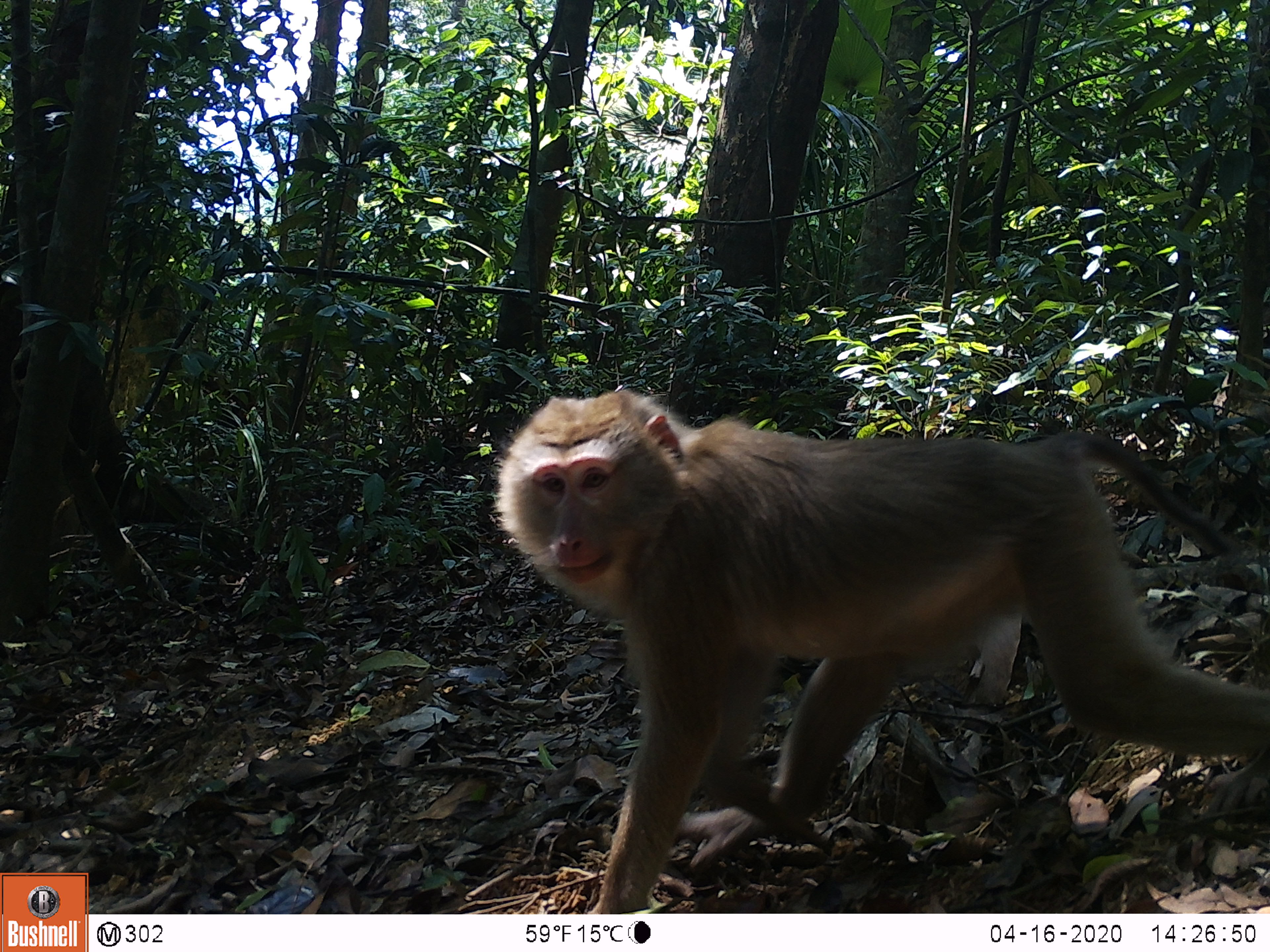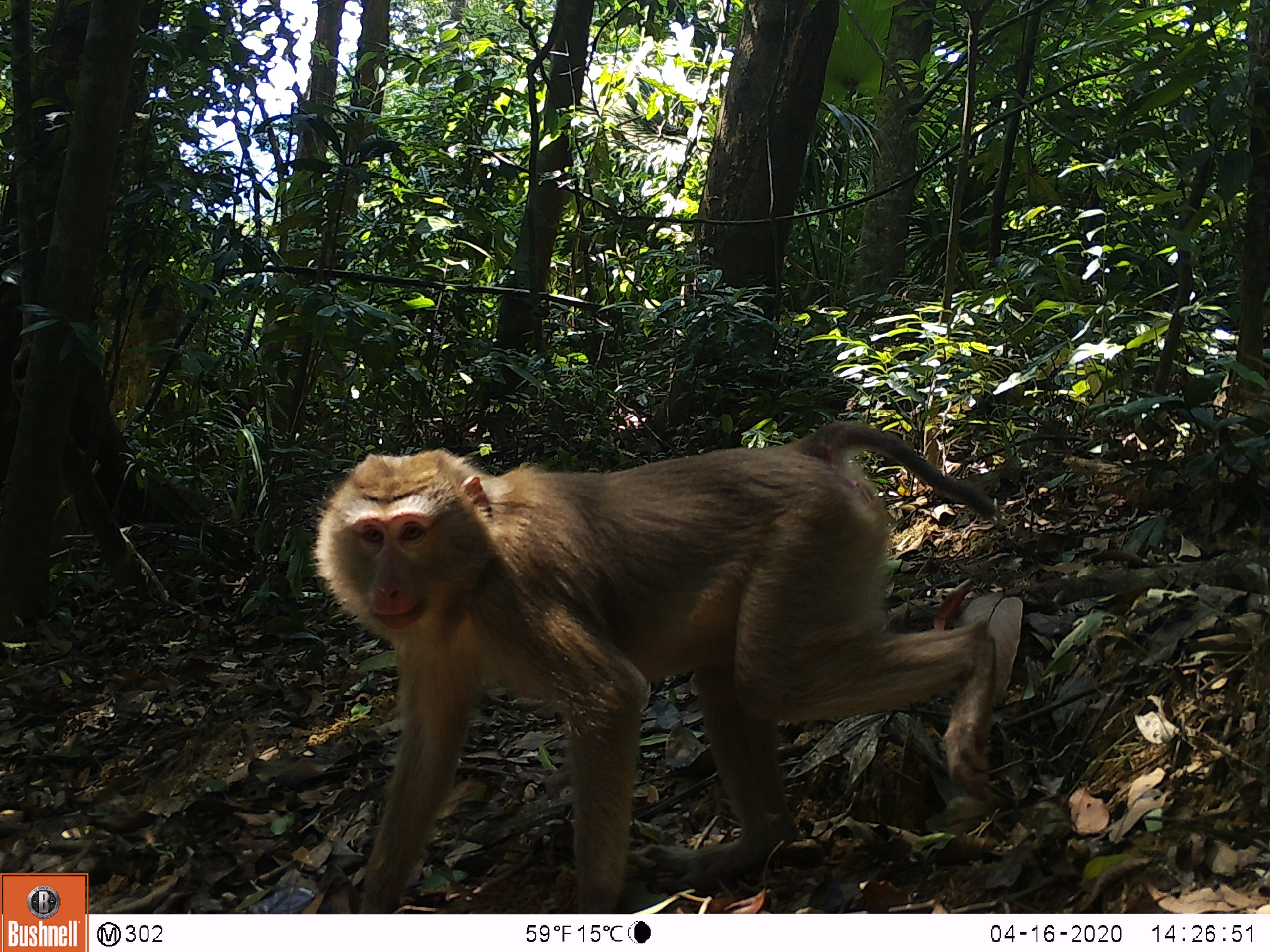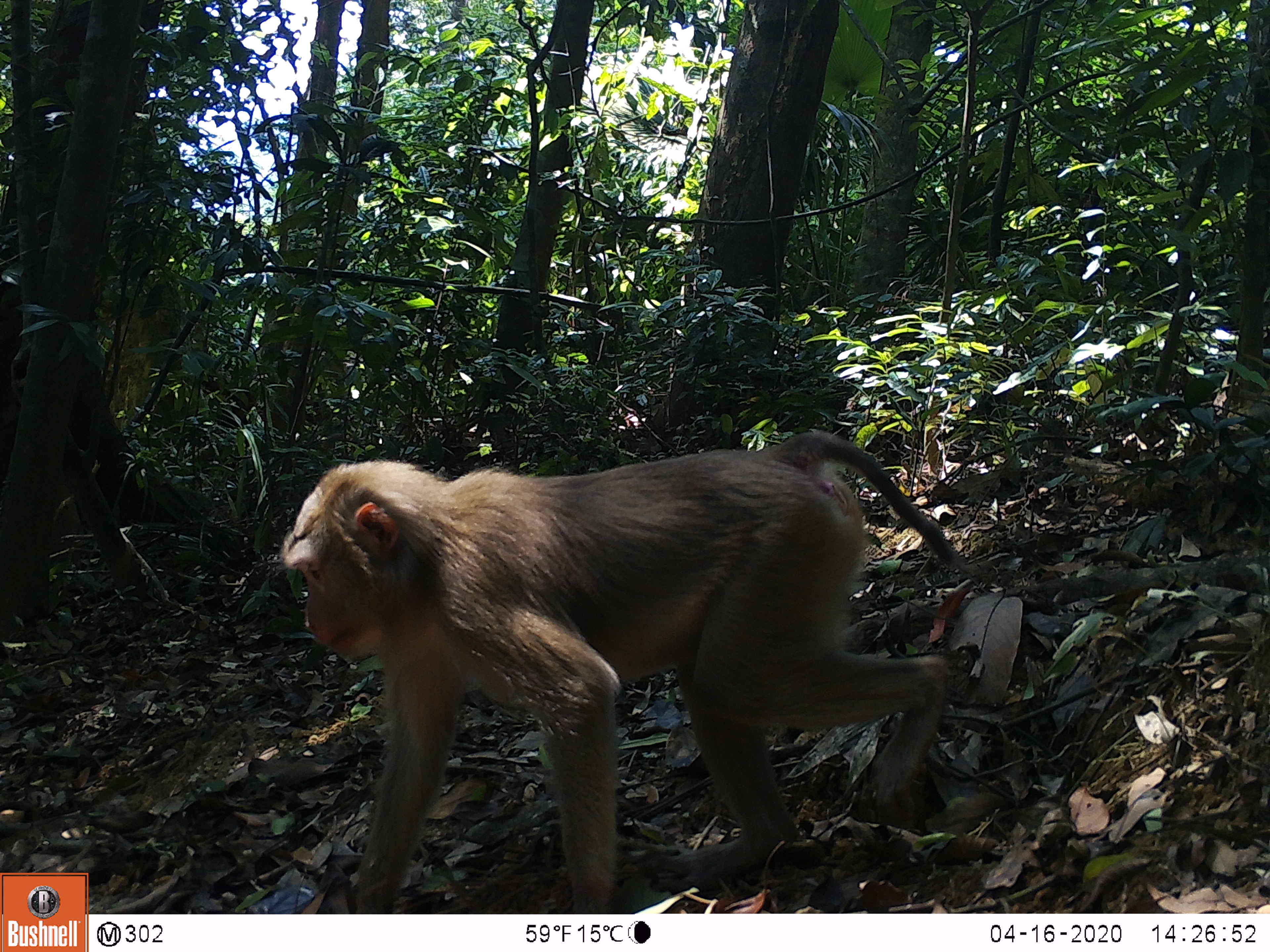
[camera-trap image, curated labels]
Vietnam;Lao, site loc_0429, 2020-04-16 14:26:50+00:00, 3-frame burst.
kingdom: Animalia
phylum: Chordata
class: Mammalia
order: Primates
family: Cercopithecidae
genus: Macaca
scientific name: Macaca nemestrina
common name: pig-tailed macaque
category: pig tailed macaque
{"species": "pig tailed macaque (pig-tailed macaque) (Macaca nemestrina)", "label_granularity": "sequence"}